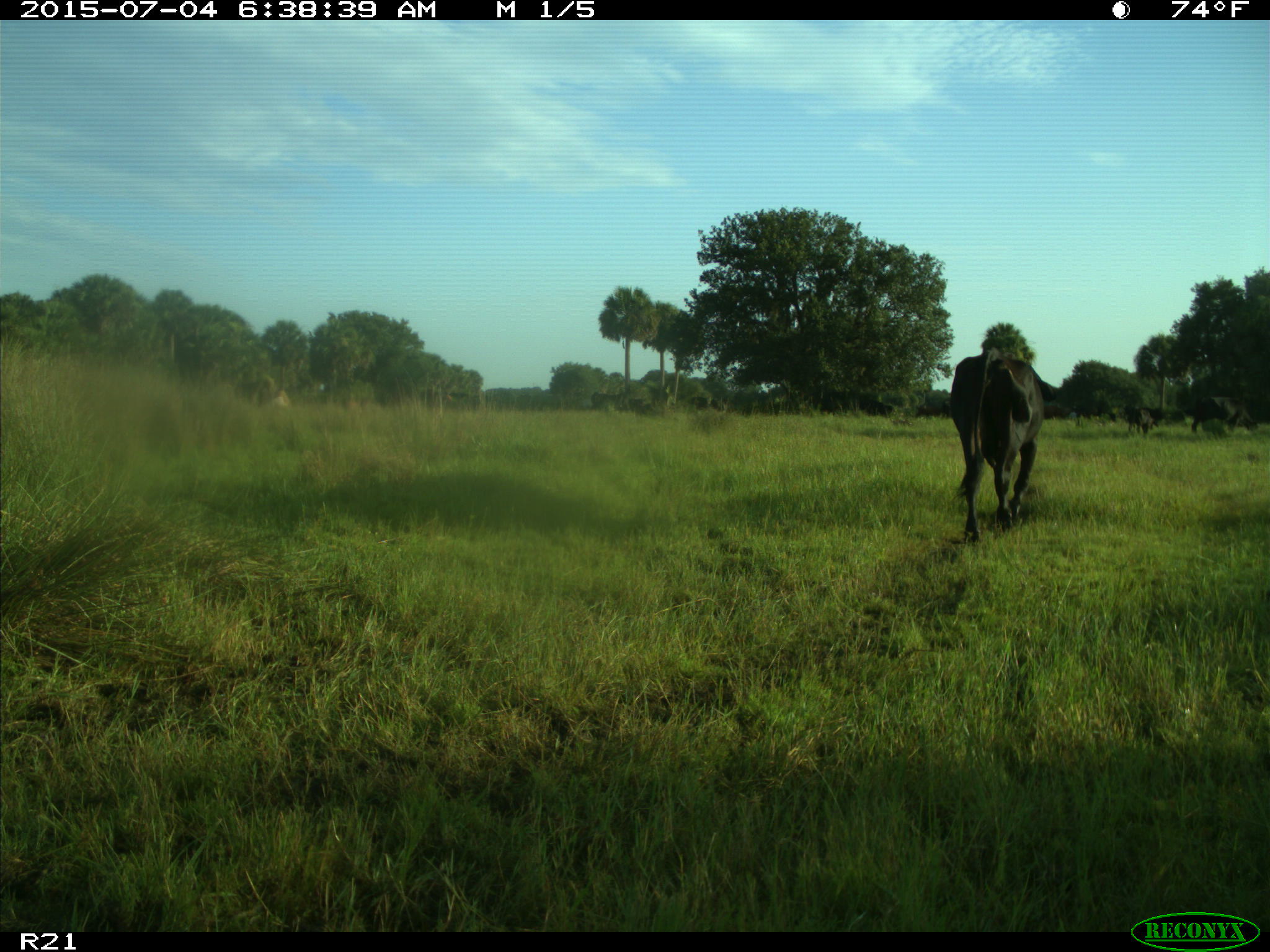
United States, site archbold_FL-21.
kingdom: Animalia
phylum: Chordata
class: Mammalia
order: Artiodactyla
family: Bovidae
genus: Bos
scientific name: Bos taurus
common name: domestic cow